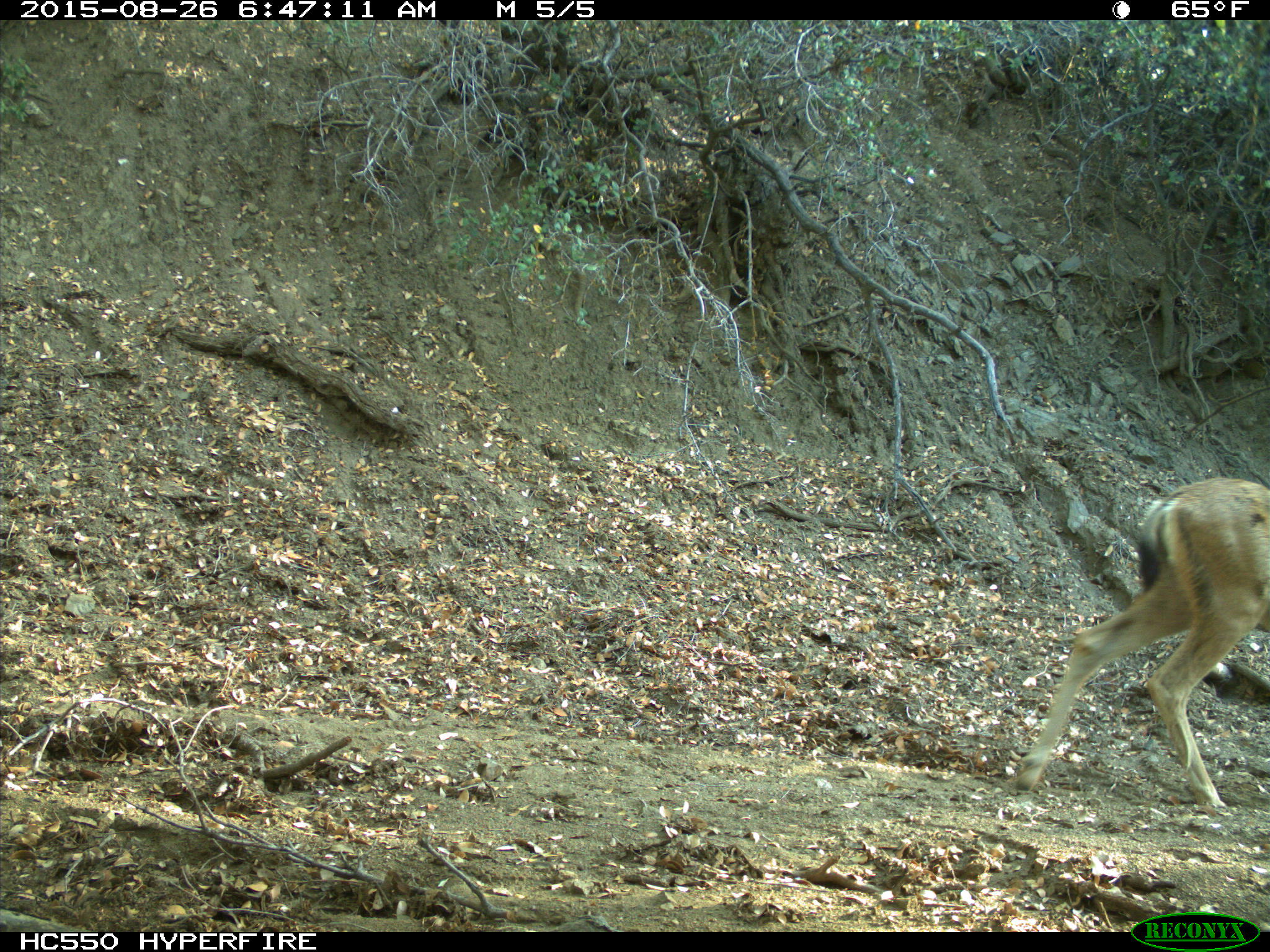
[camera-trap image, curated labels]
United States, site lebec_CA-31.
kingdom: Animalia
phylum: Chordata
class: Mammalia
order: Artiodactyla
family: Cervidae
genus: Odocoileus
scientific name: Odocoileus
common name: deer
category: unidentified deer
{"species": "unidentified deer (deer) (Odocoileus)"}